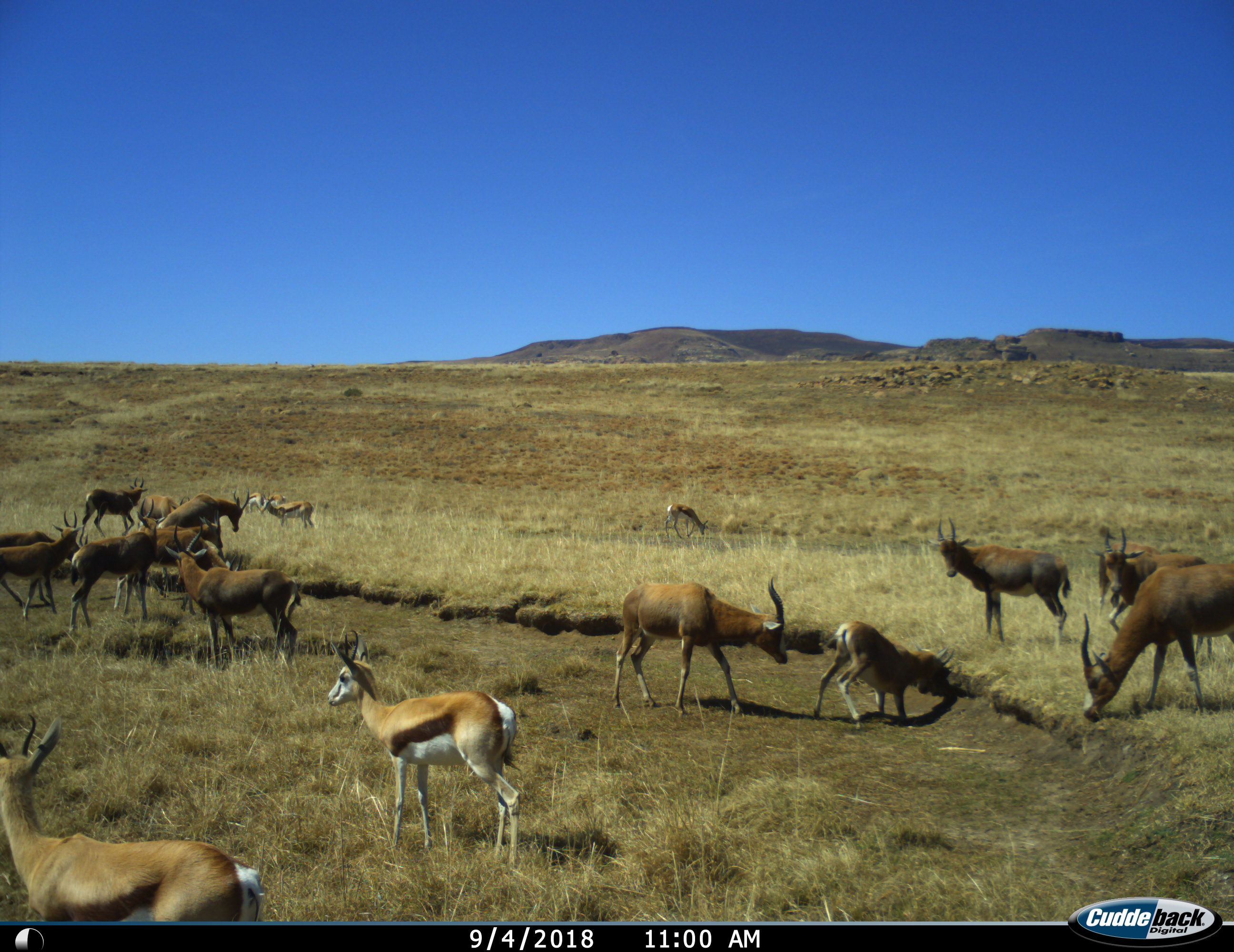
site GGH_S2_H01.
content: unidentified animal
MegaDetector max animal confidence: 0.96